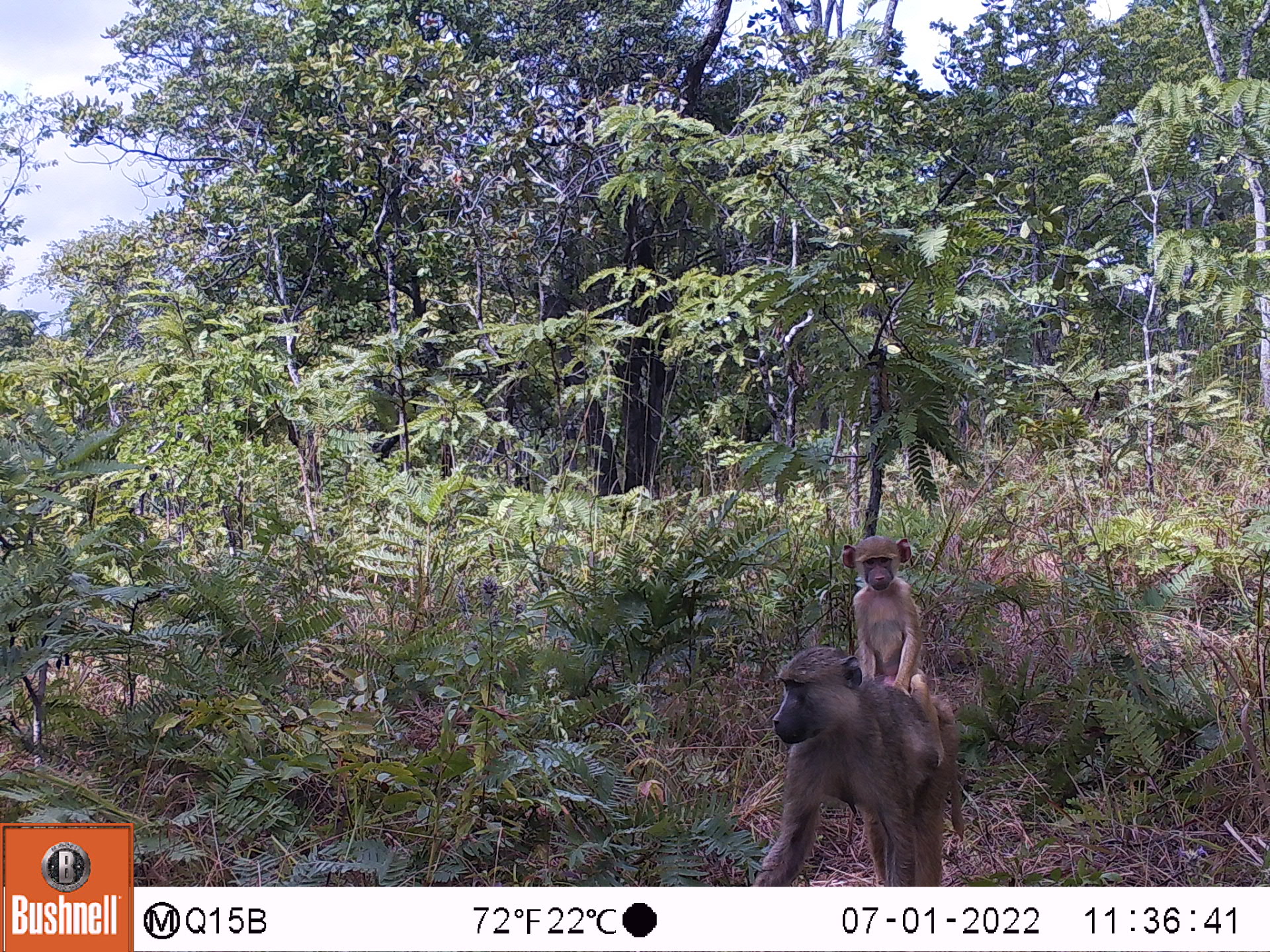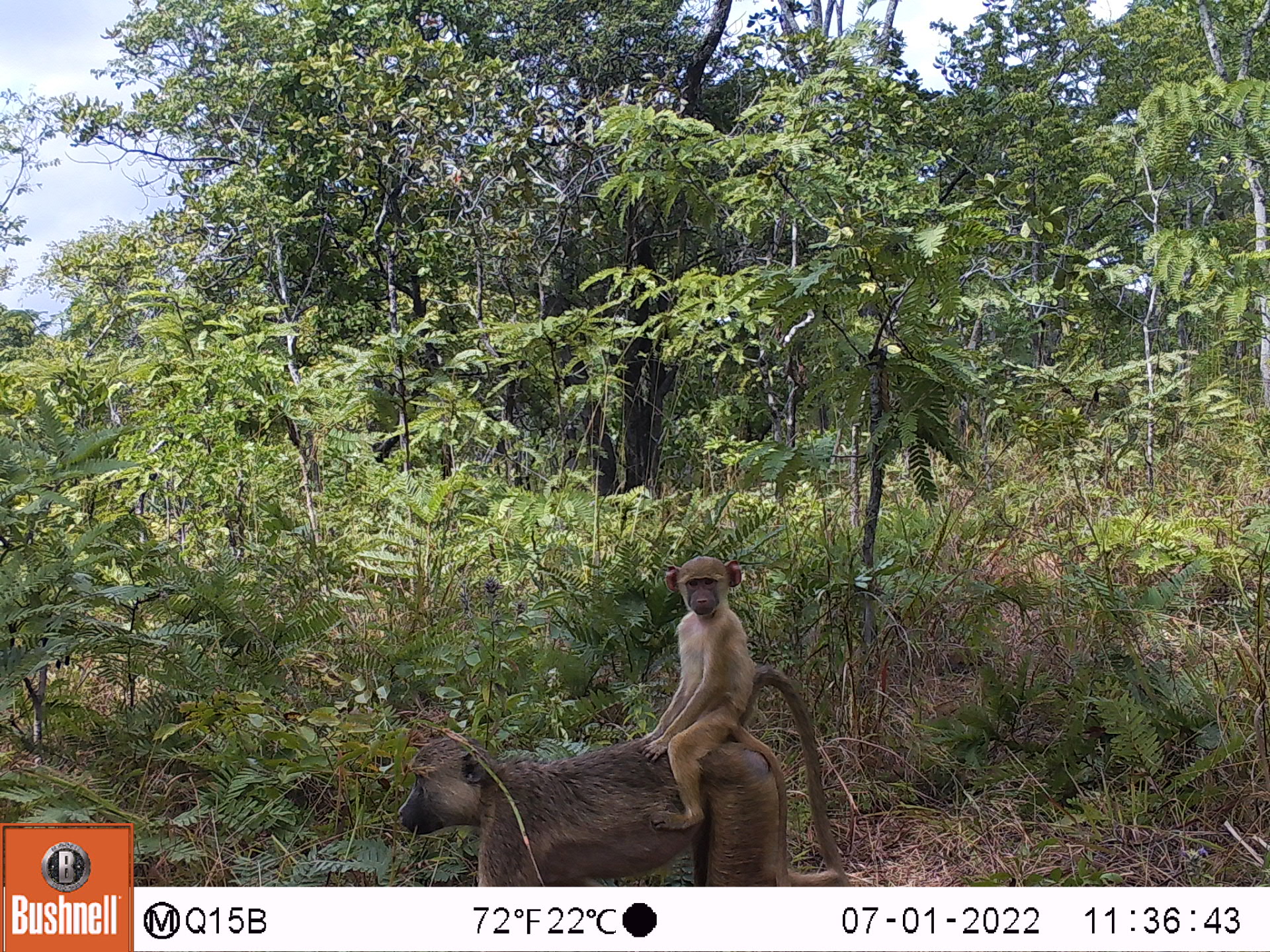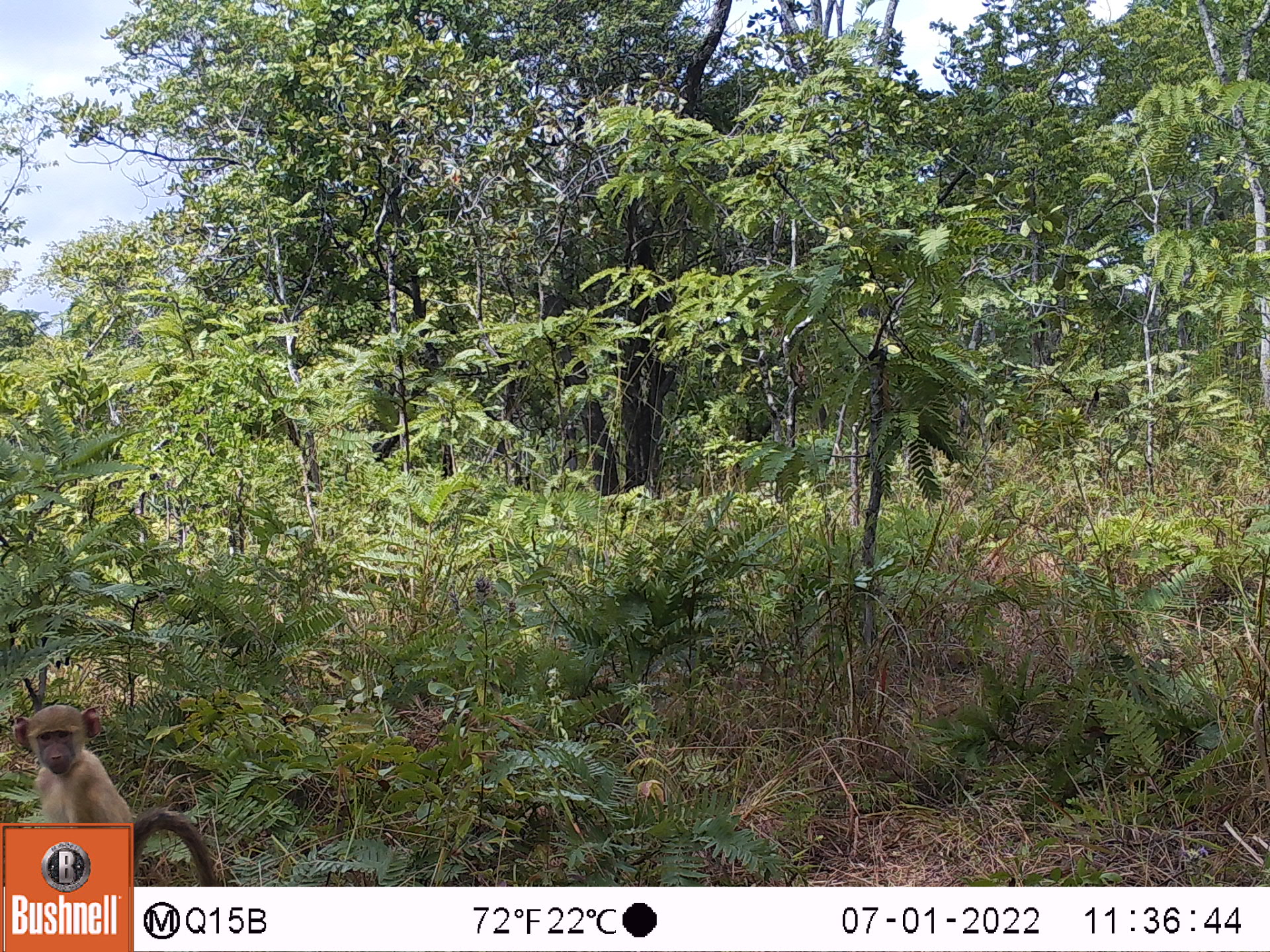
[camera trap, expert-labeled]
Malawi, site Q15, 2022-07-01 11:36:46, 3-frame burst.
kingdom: Animalia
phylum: Chordata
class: Mammalia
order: Primates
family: Cercopithecidae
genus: Papio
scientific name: Papio cynocephalus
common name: yellow baboon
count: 2